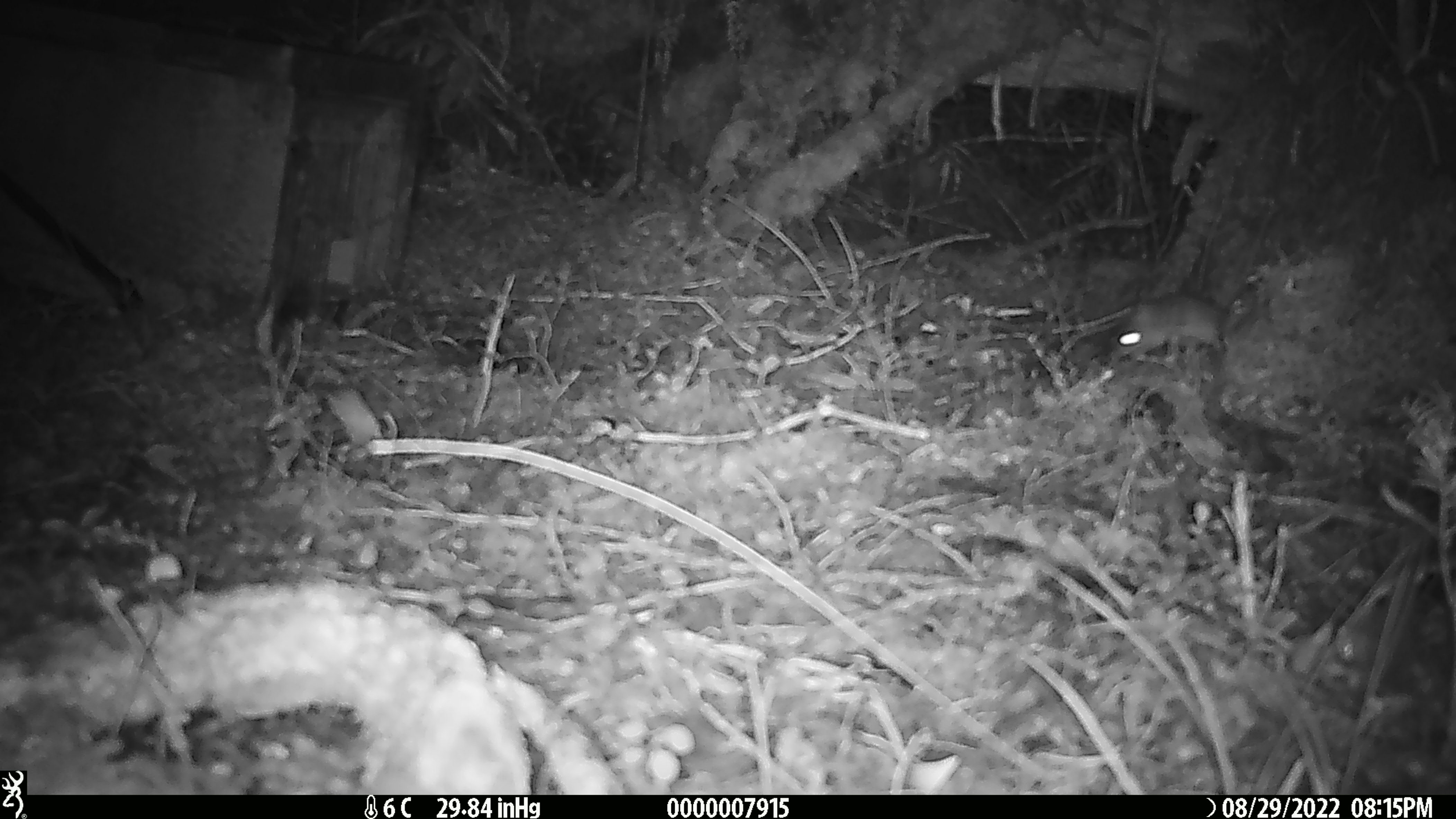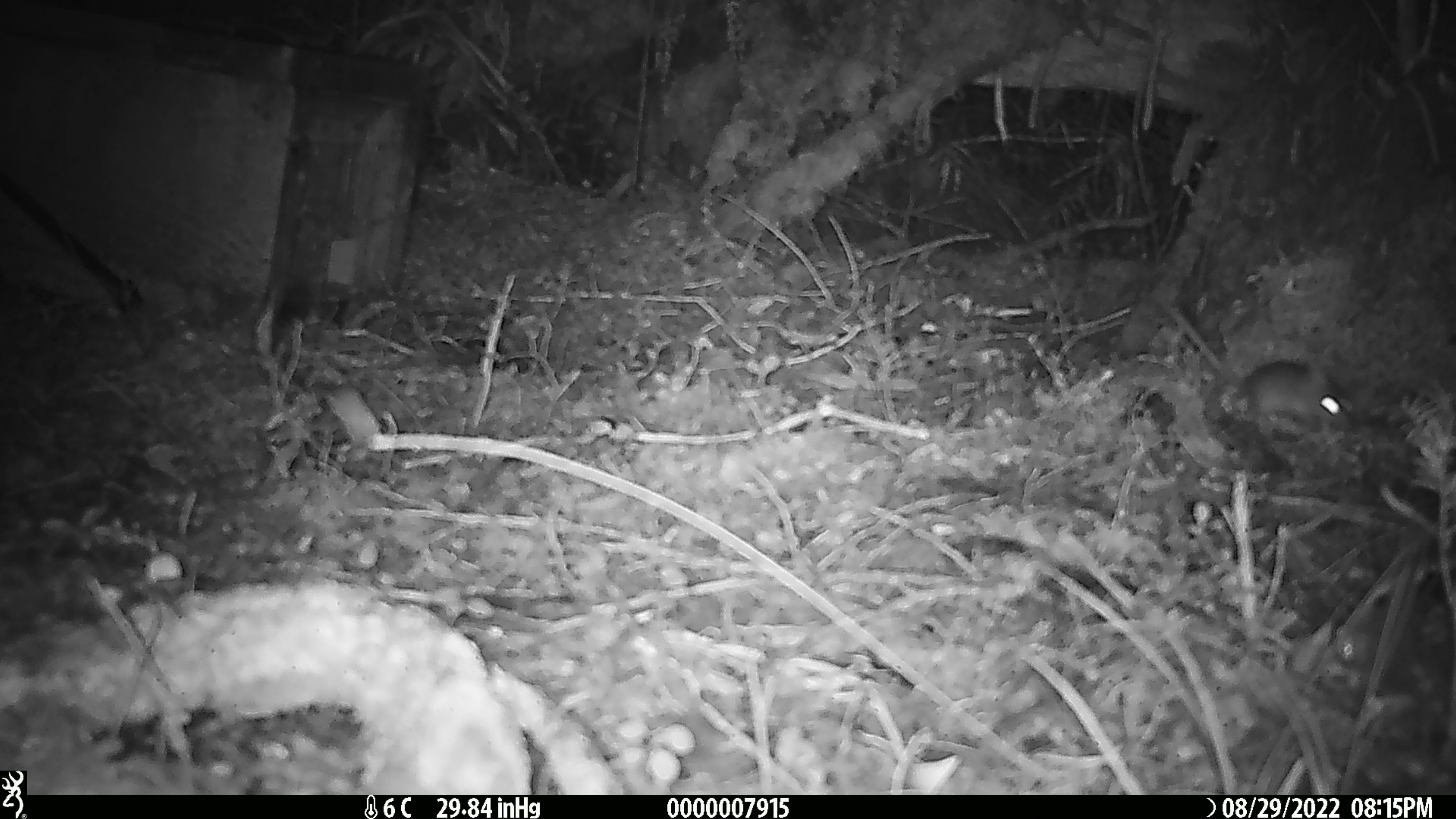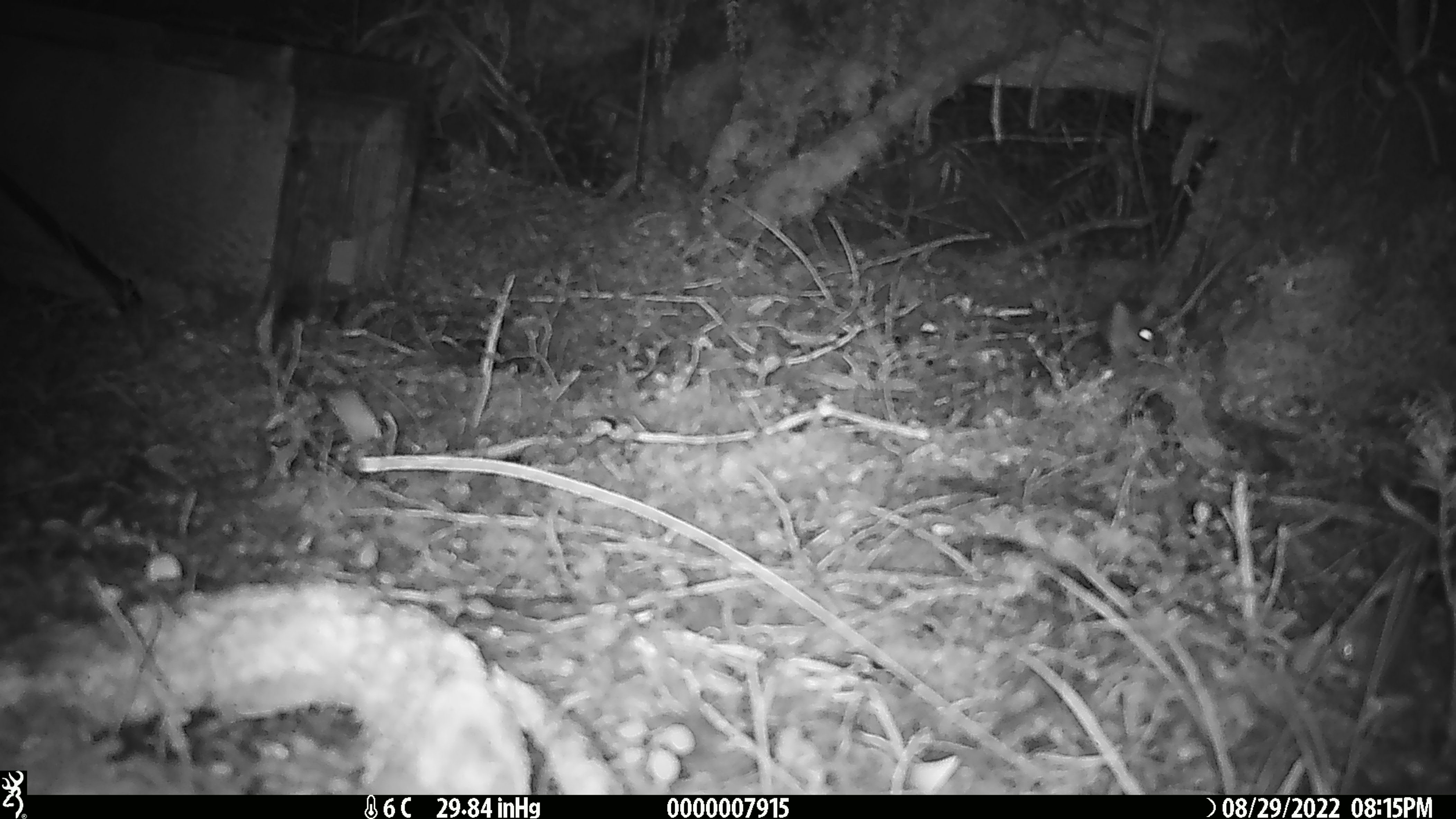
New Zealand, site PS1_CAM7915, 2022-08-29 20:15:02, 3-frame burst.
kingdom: Animalia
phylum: Chordata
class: Mammalia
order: Rodentia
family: Muridae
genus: Mus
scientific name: Mus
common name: mouse